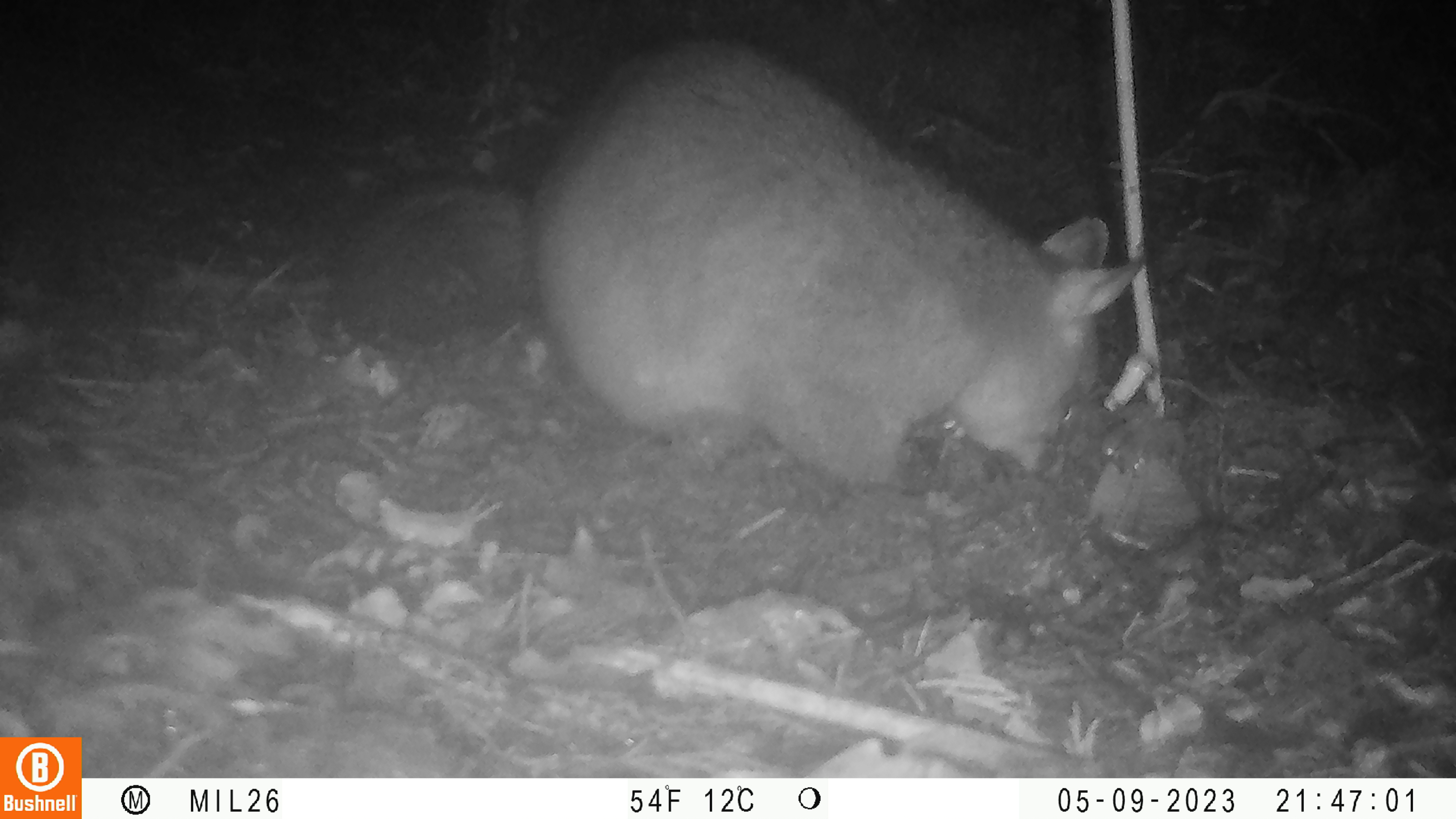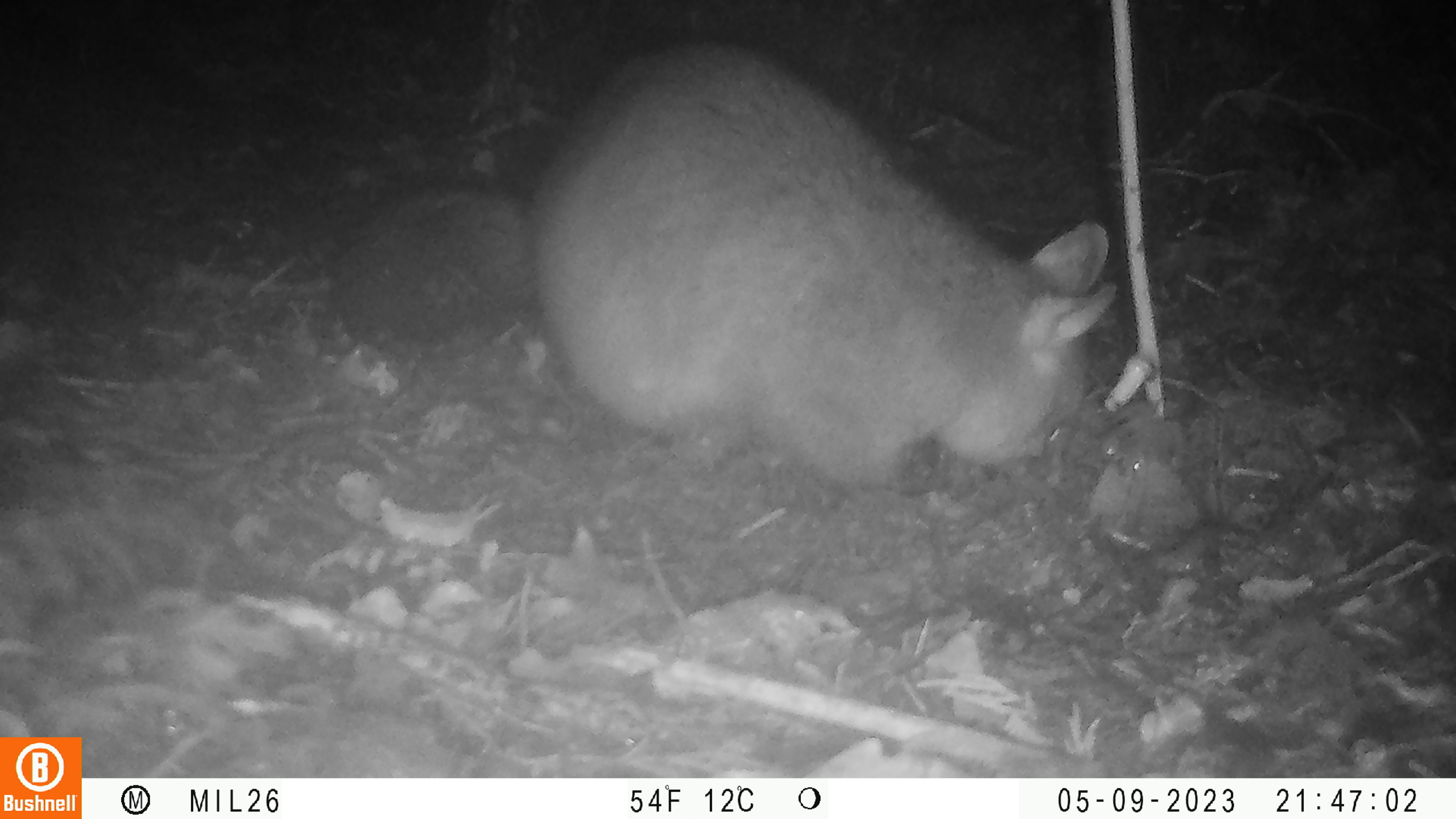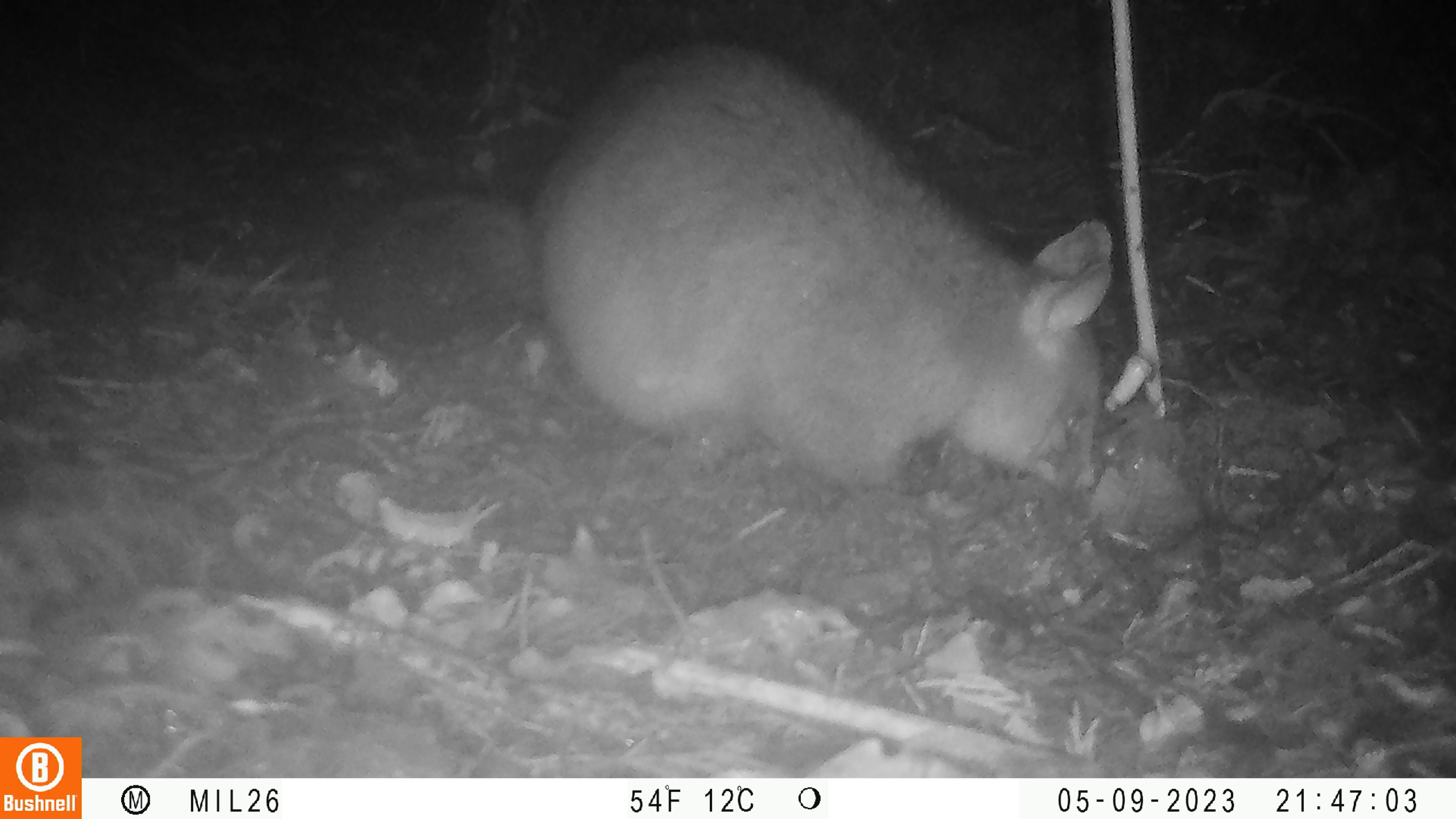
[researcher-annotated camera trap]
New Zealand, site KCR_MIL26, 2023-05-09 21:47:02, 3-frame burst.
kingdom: Animalia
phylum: Chordata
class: Mammalia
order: Diprotodontia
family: Phalangeridae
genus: Trichosurus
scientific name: Trichosurus vulpecula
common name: common brushtail possum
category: possum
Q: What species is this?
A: Possum (common brushtail possum) (Trichosurus vulpecula).